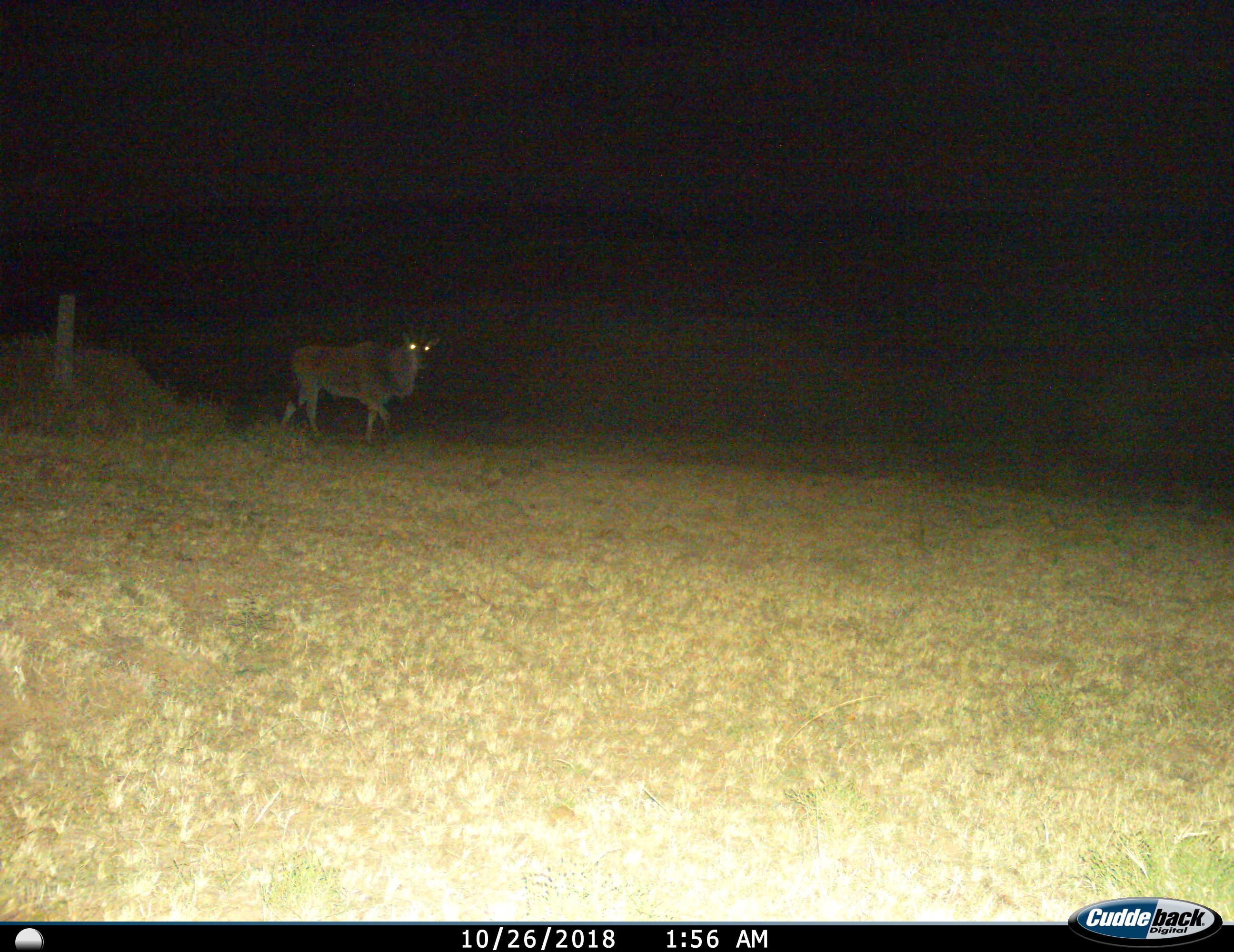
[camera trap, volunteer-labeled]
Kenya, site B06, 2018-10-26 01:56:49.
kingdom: Animalia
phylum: Chordata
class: Mammalia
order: Artiodactyla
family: Bovidae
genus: Tragelaphus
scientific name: Tragelaphus oryx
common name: eland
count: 1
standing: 25%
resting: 0%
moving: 75%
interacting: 0%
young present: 0%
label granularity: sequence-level